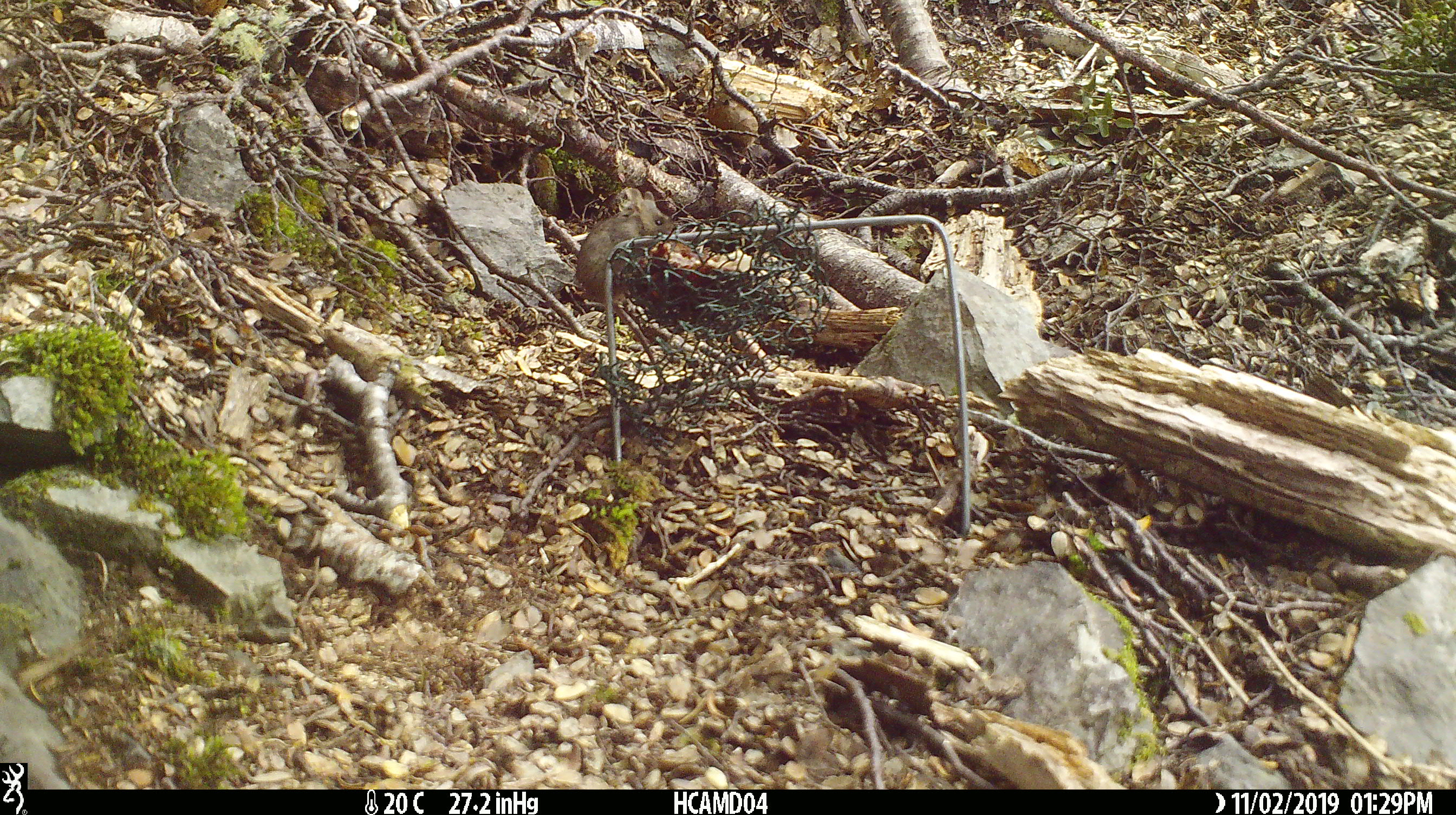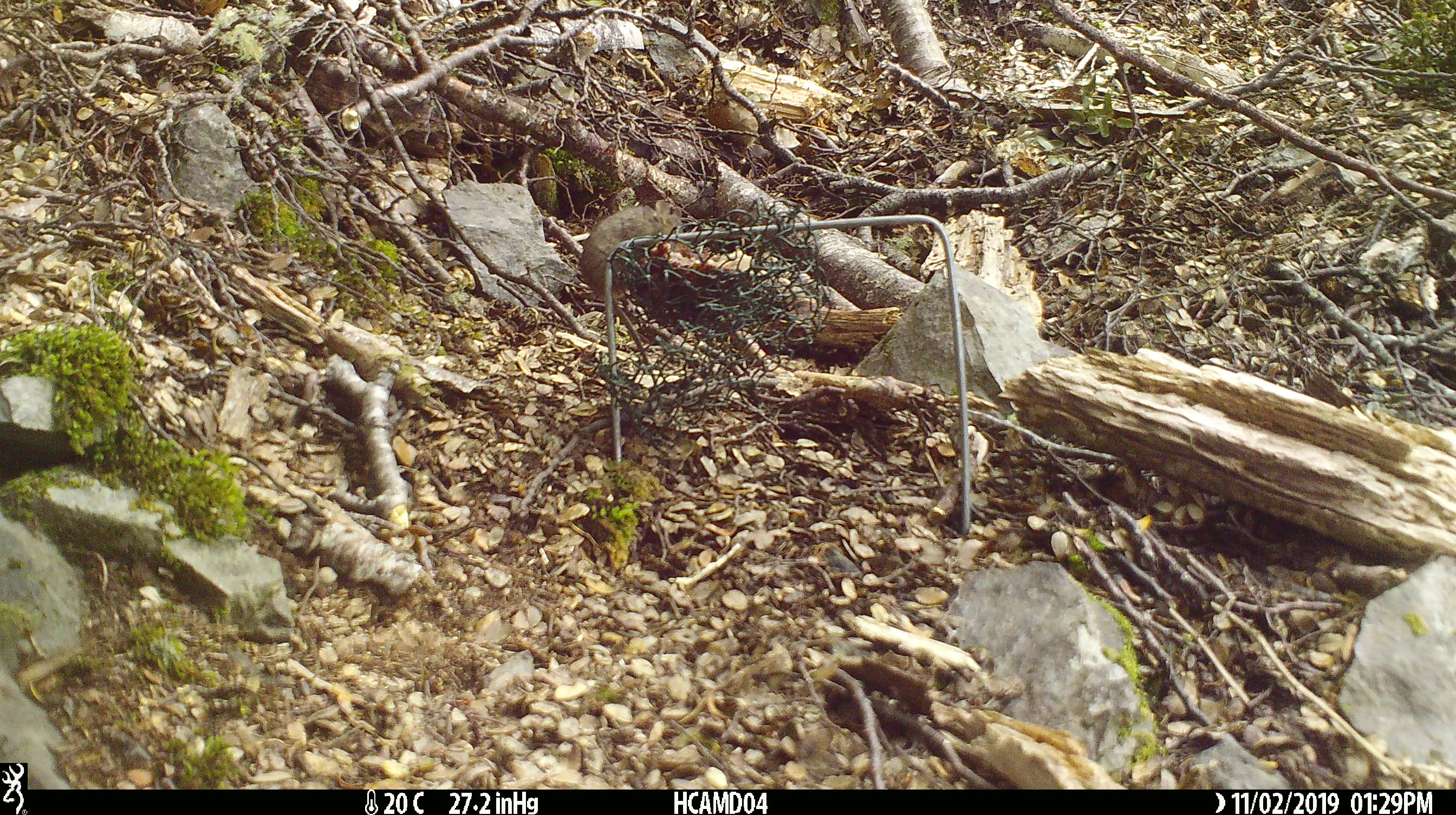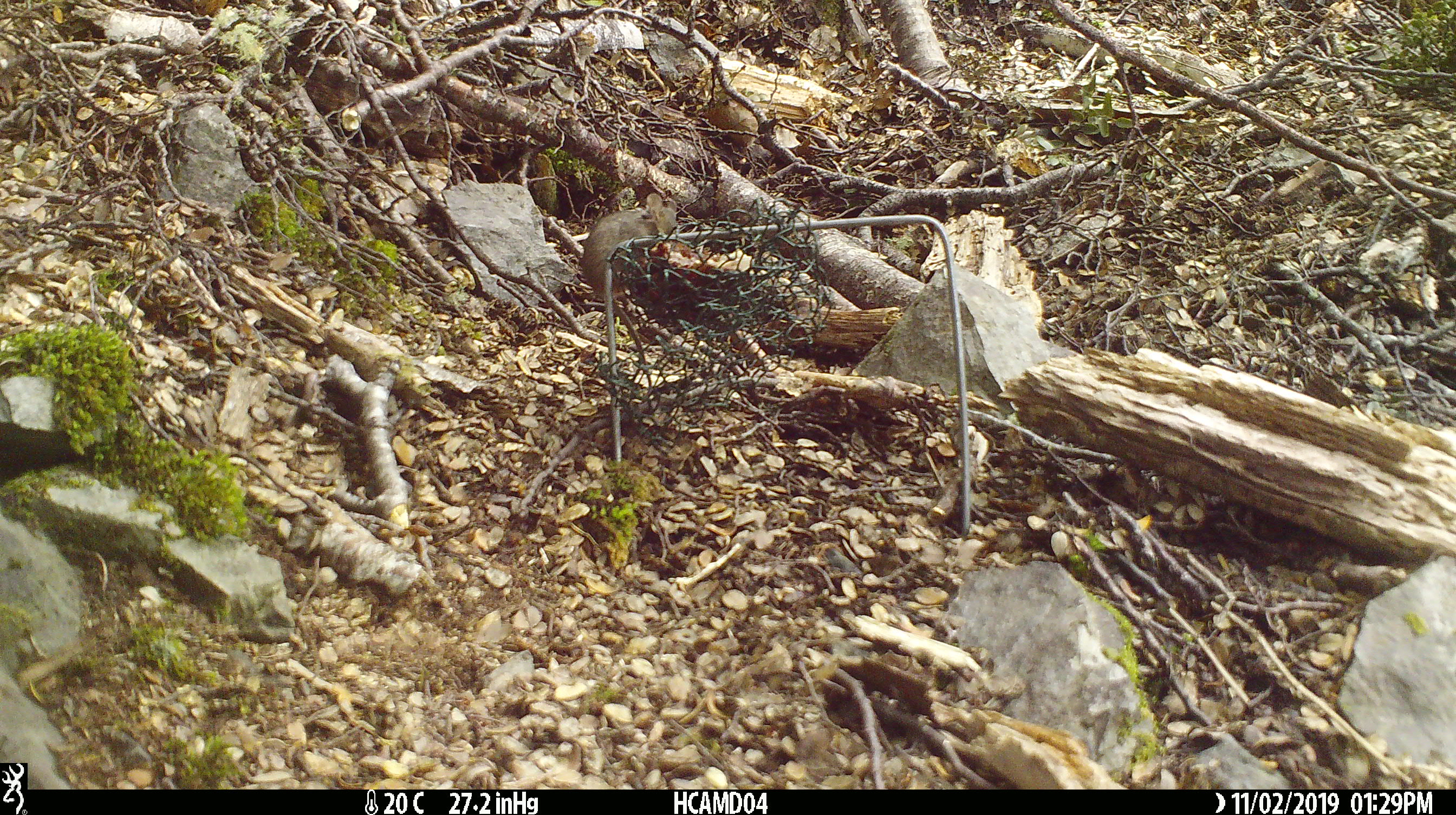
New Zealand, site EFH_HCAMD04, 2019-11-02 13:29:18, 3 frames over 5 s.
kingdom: Animalia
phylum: Chordata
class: Mammalia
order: Rodentia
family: Muridae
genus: Mus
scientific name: Mus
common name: mouse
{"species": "mouse (Mus)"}